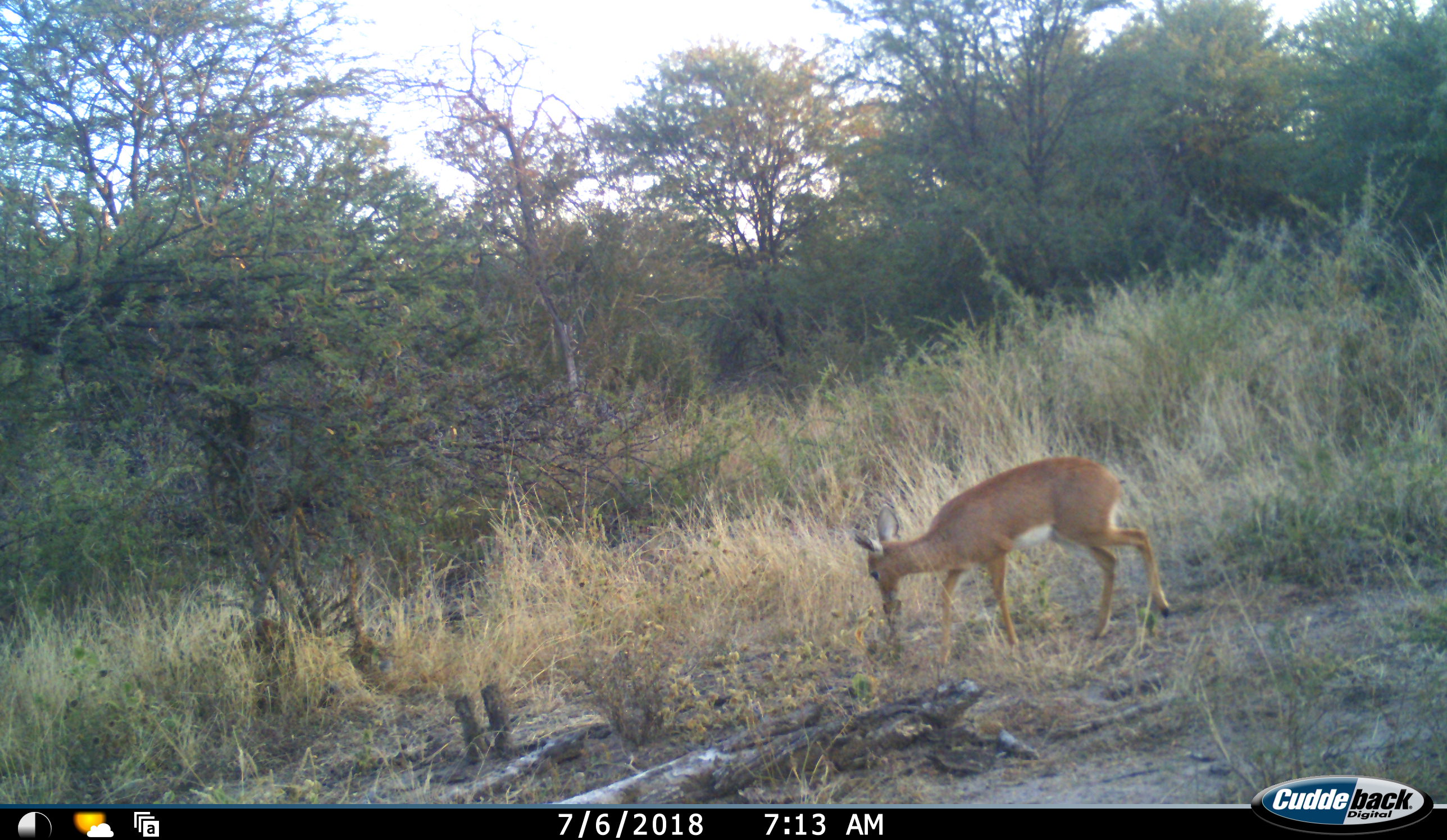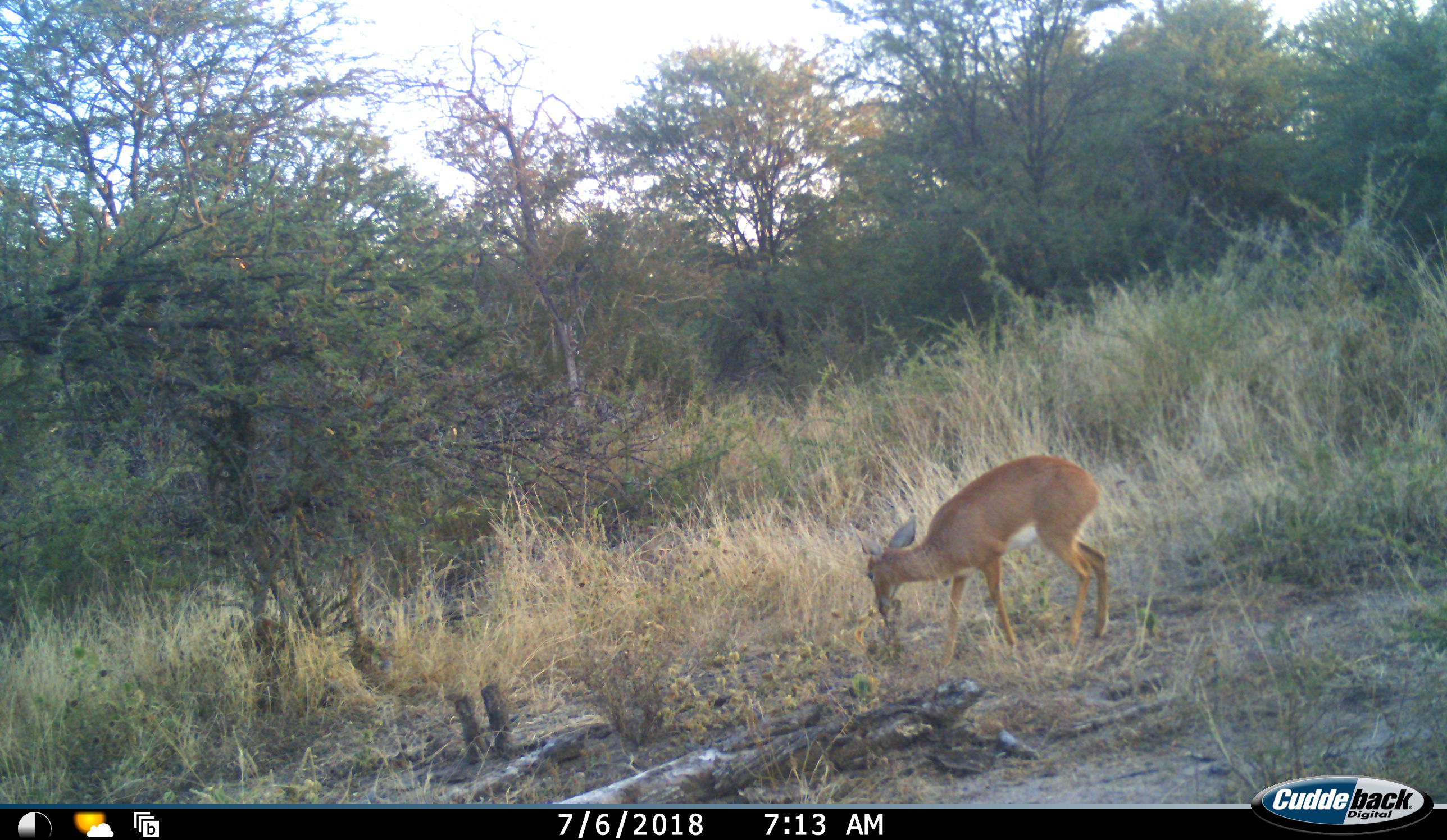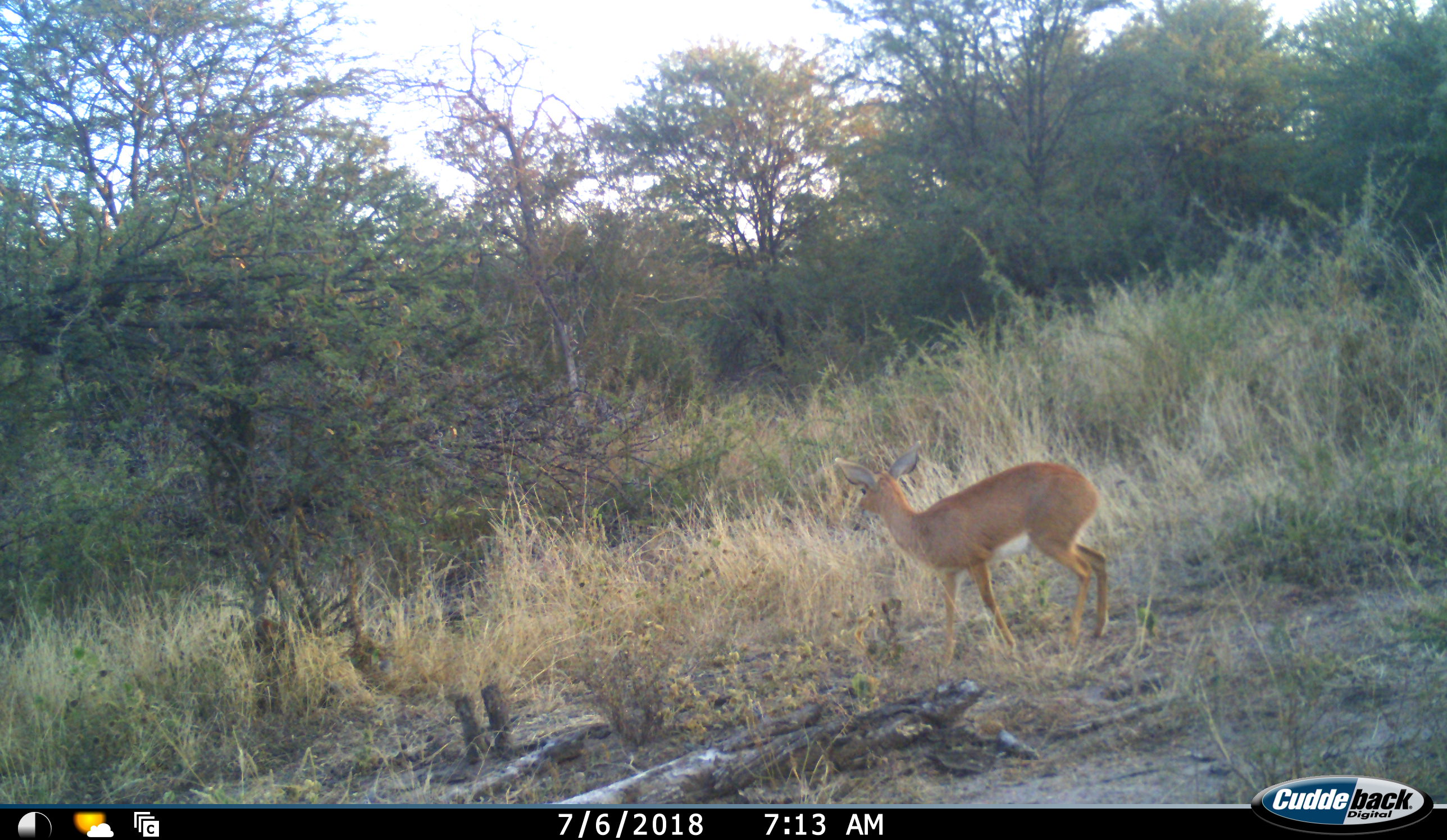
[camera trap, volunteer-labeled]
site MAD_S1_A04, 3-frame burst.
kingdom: Animalia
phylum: Chordata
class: Mammalia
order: Artiodactyla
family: Bovidae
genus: Redunca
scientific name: Redunca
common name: reedbuck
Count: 1.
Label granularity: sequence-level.